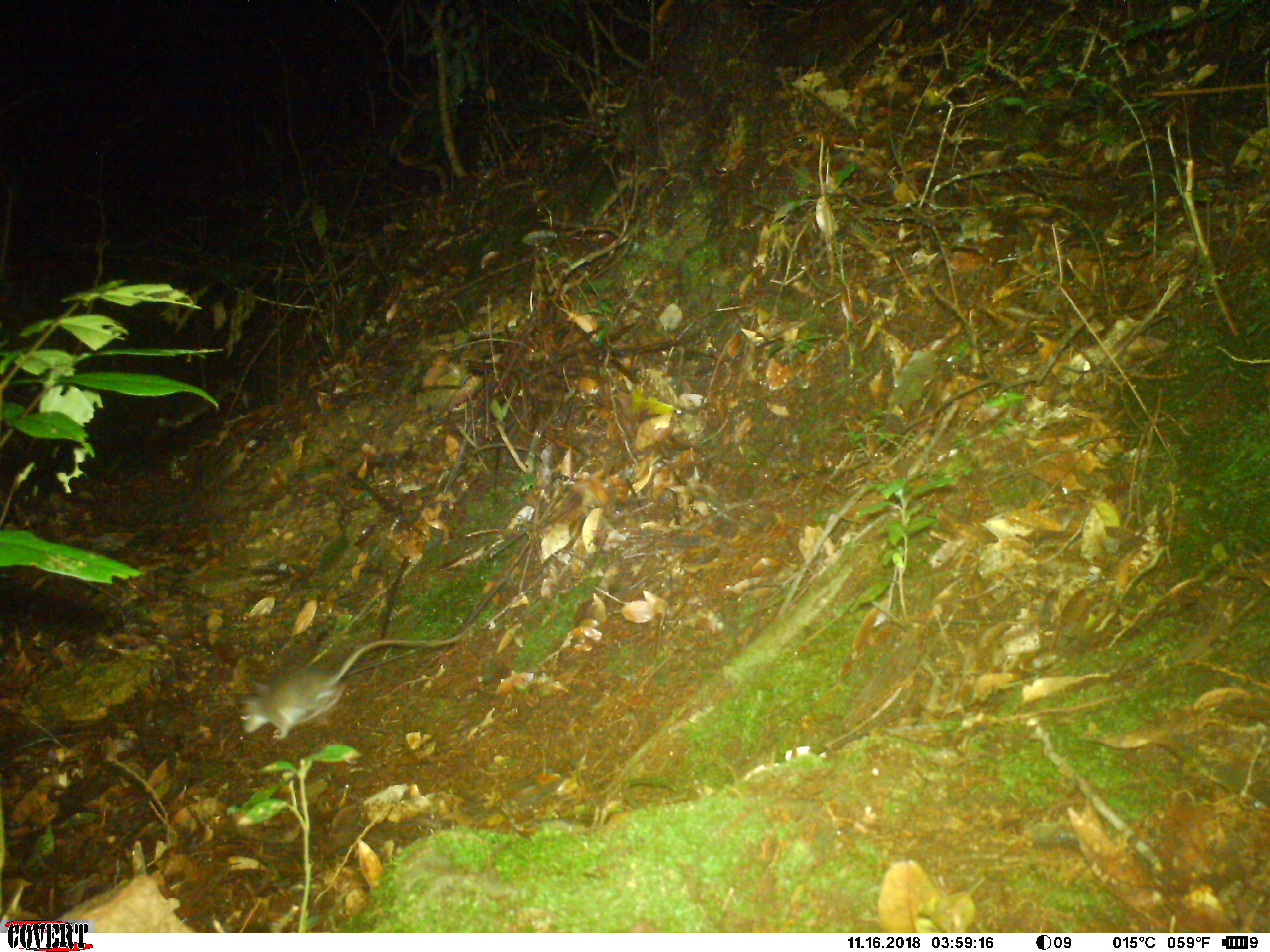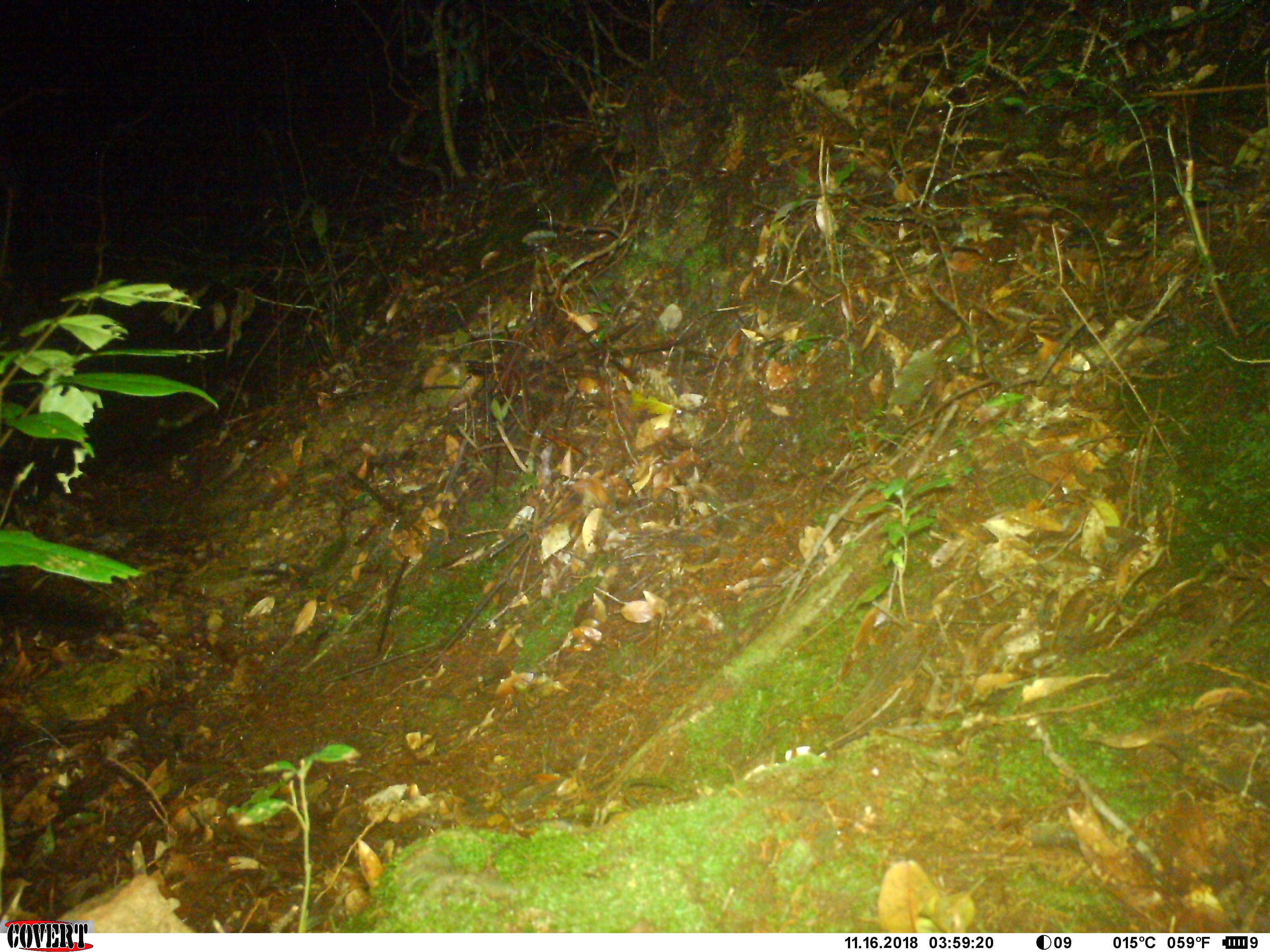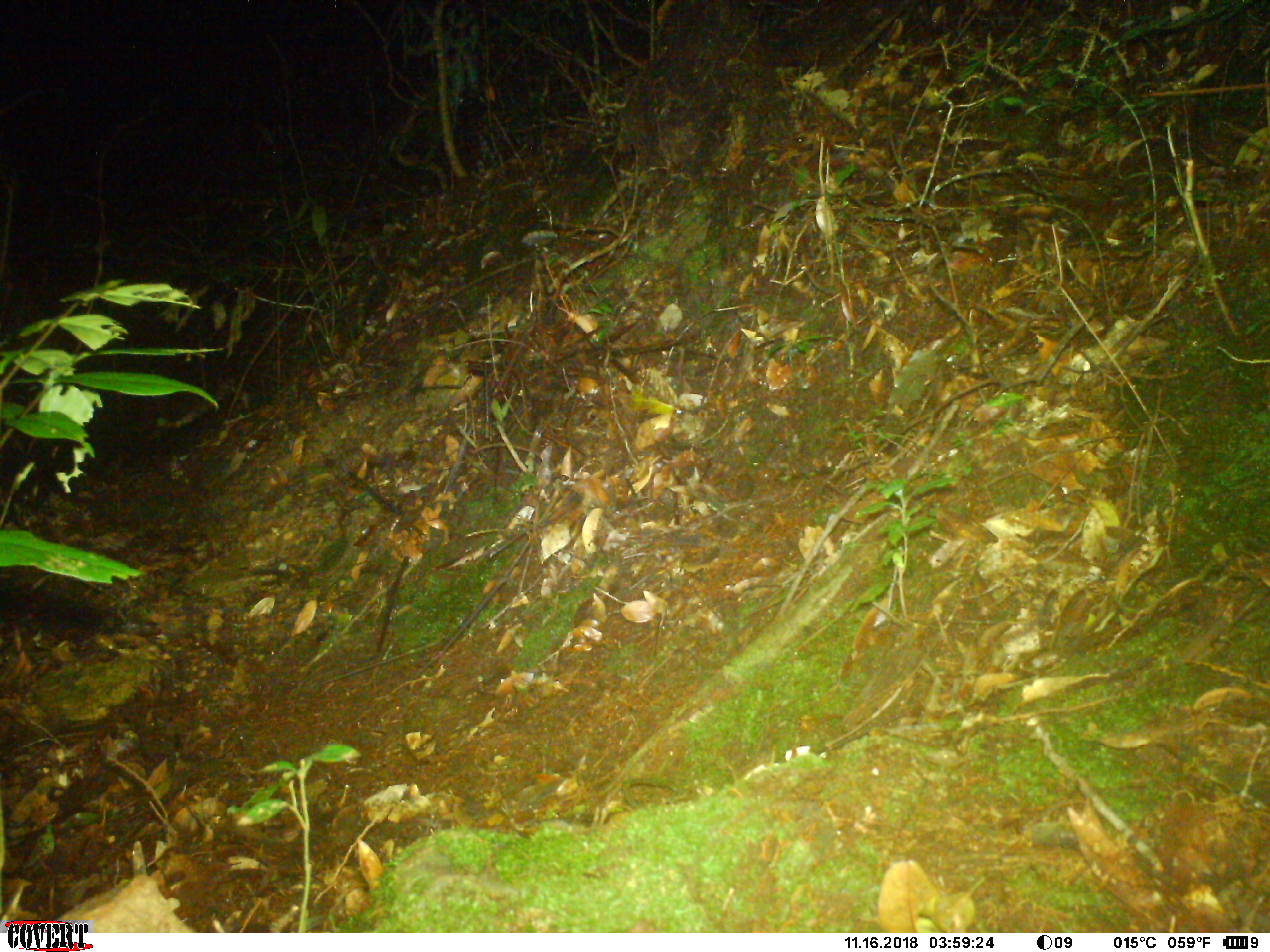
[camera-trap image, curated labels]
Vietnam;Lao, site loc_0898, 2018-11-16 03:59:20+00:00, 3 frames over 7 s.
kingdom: Animalia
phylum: Chordata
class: Mammalia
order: Rodentia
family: Muridae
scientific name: Muridae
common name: old-world mice and rats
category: unidentified murid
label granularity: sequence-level